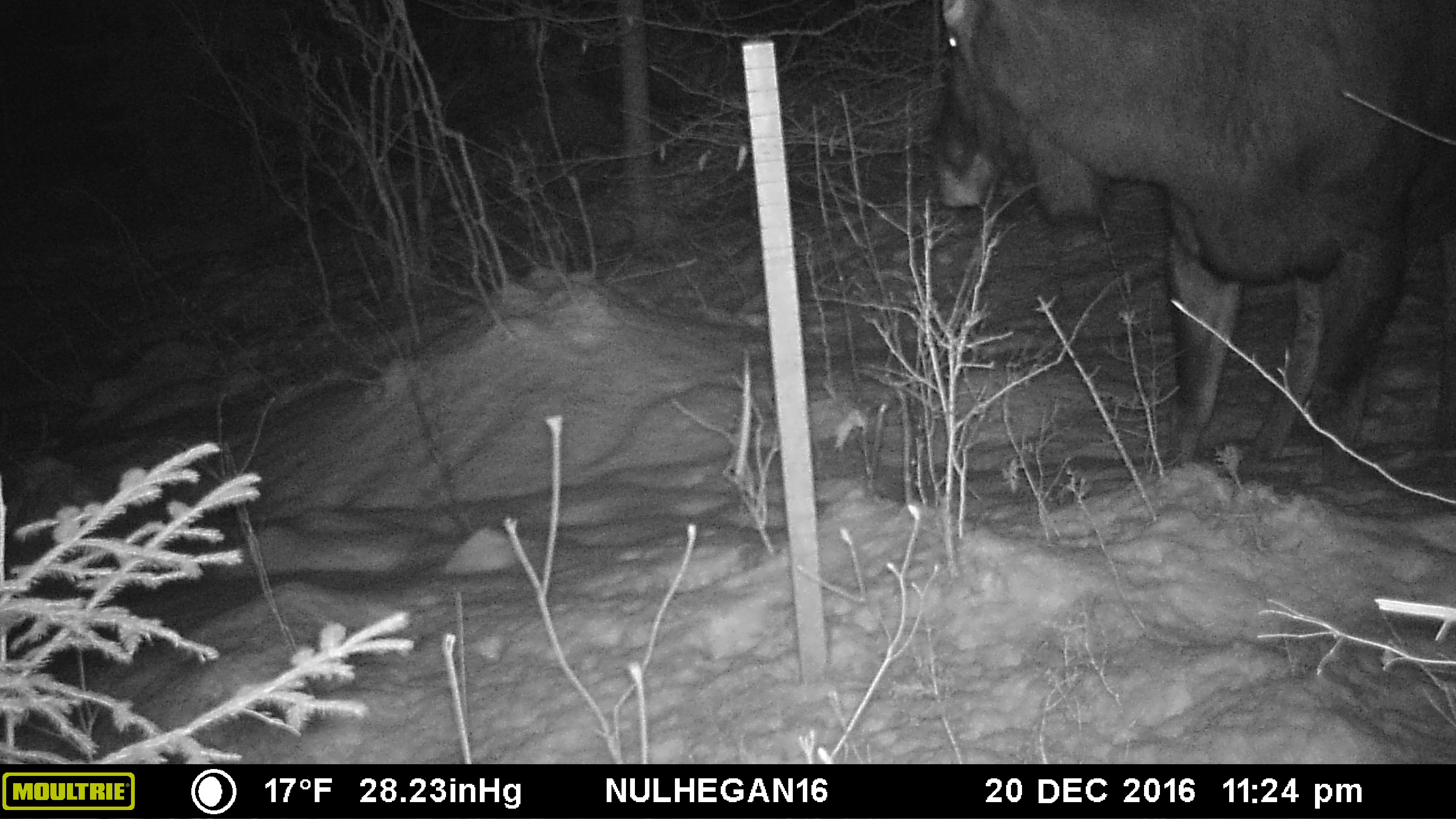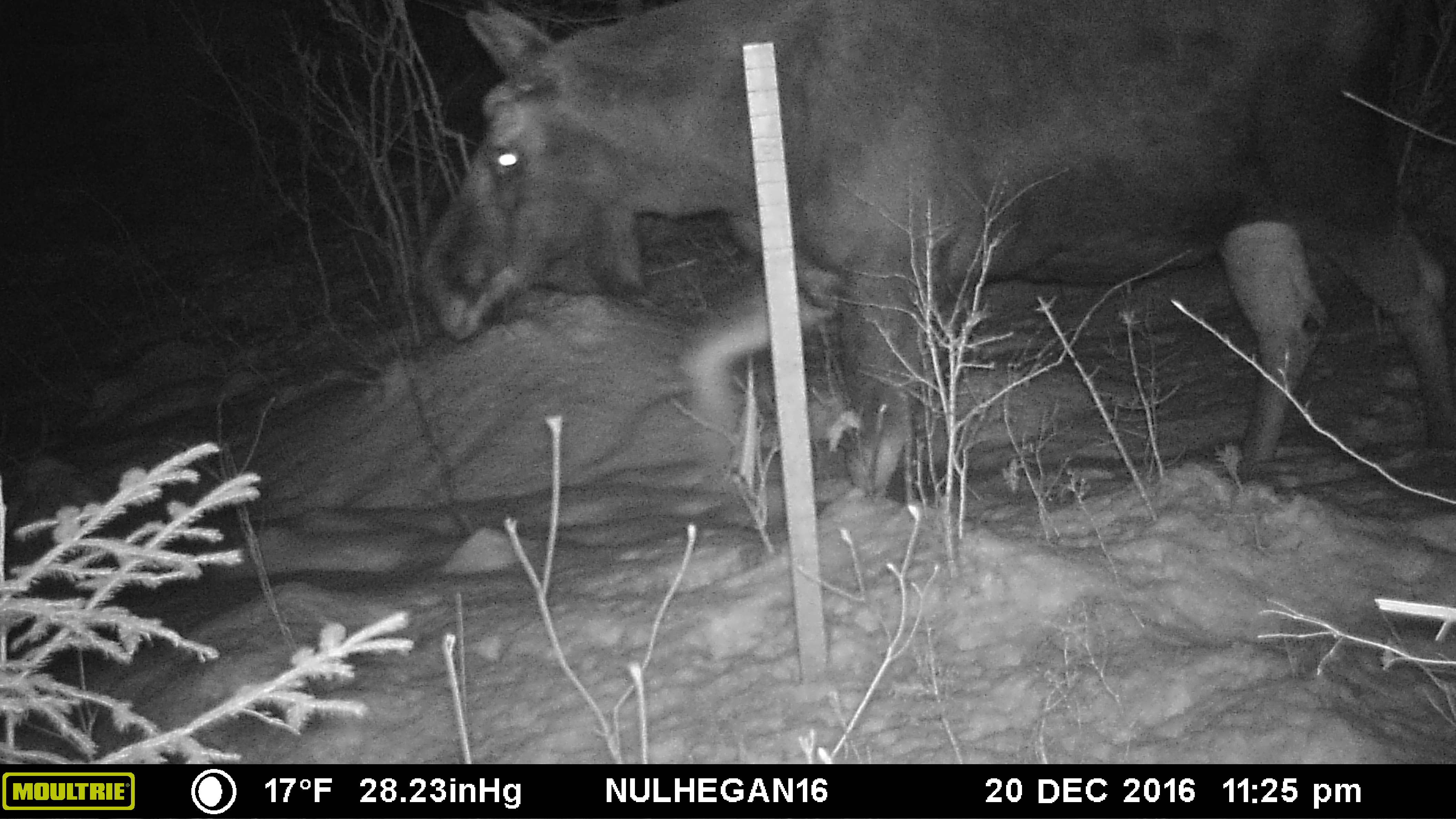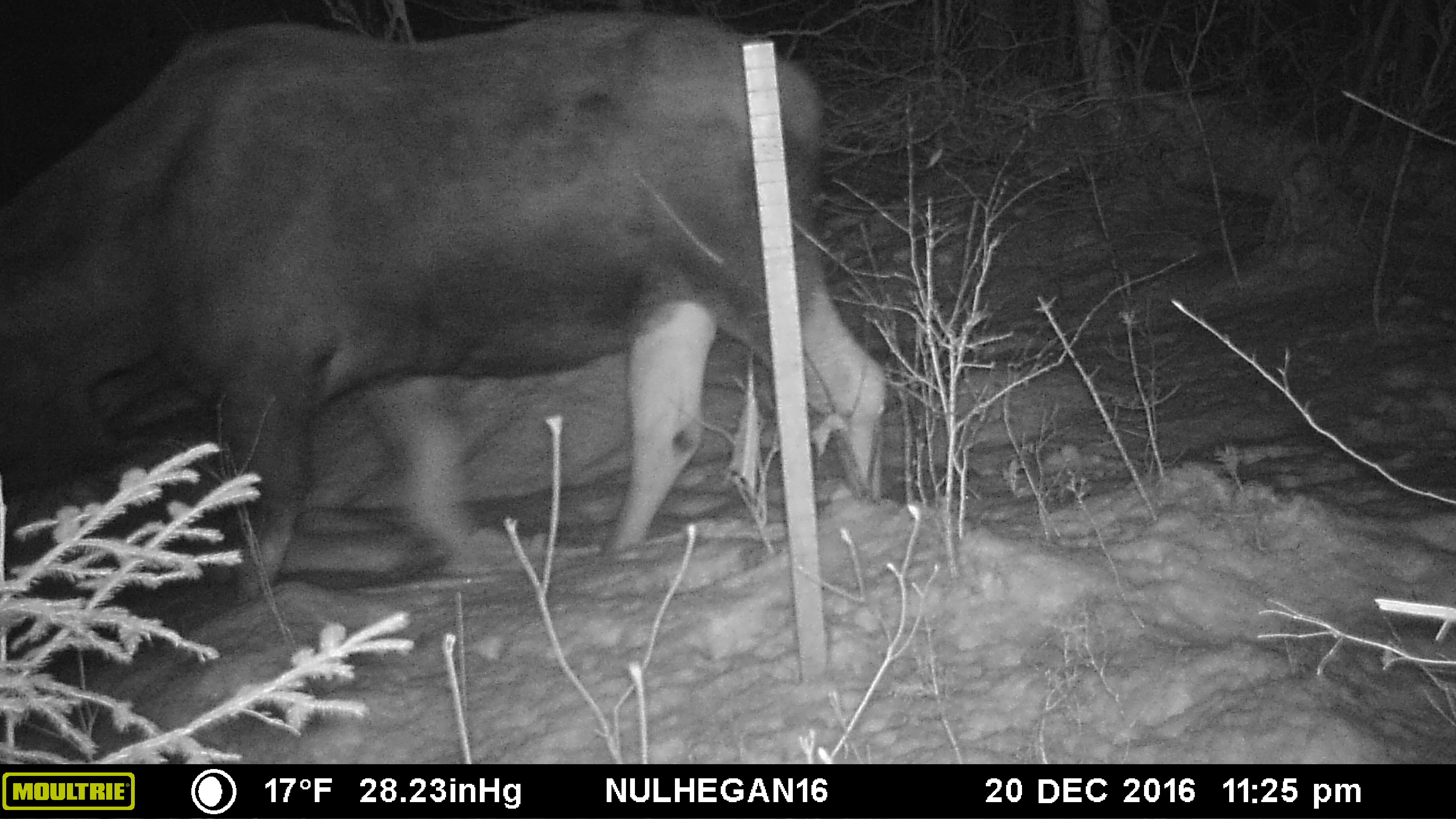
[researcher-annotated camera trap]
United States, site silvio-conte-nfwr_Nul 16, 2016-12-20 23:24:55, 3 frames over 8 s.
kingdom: Animalia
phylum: Chordata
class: Mammalia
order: Artiodactyla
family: Cervidae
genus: Alces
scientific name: Alces alces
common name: moose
Moose (Alces alces).